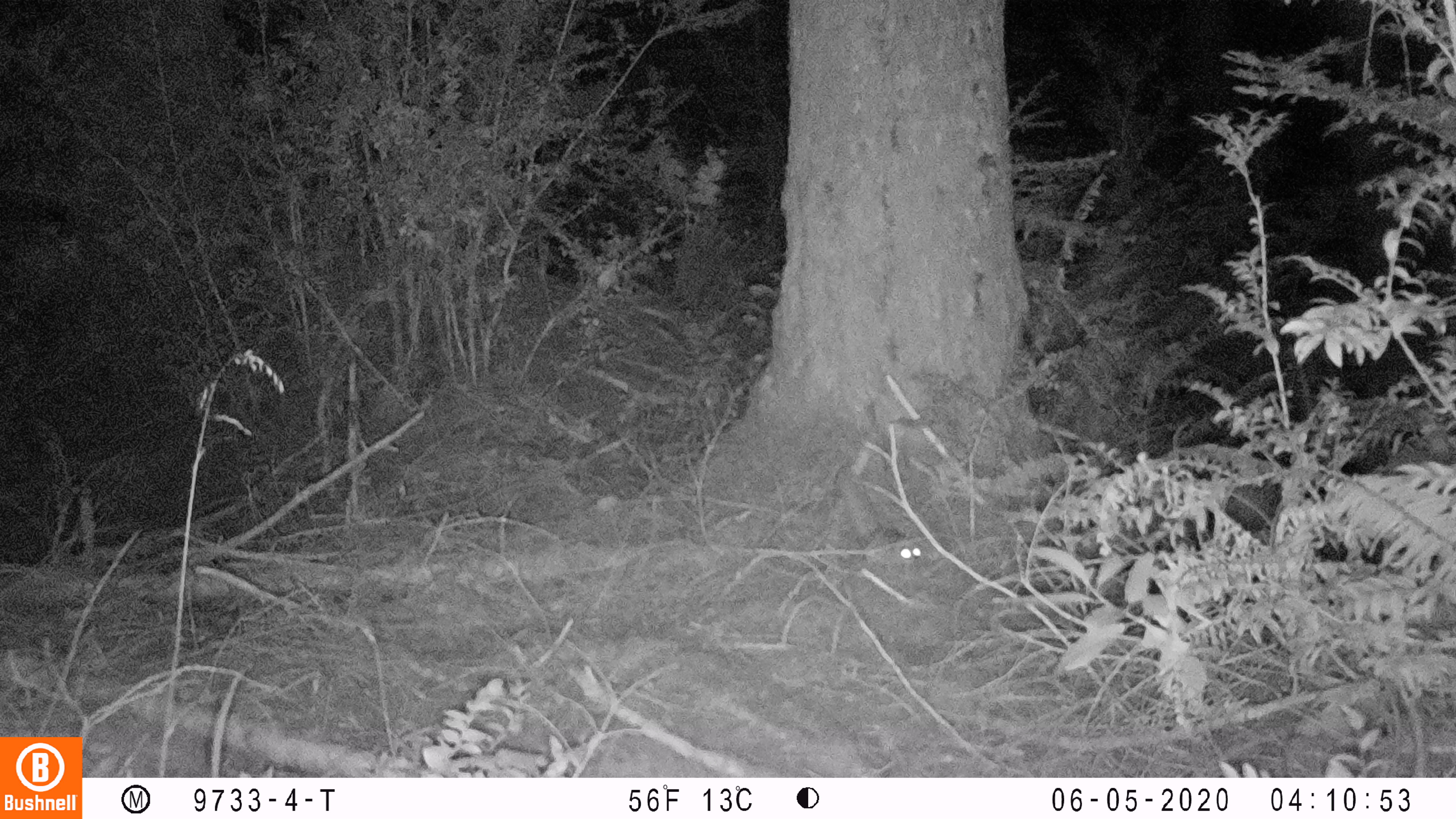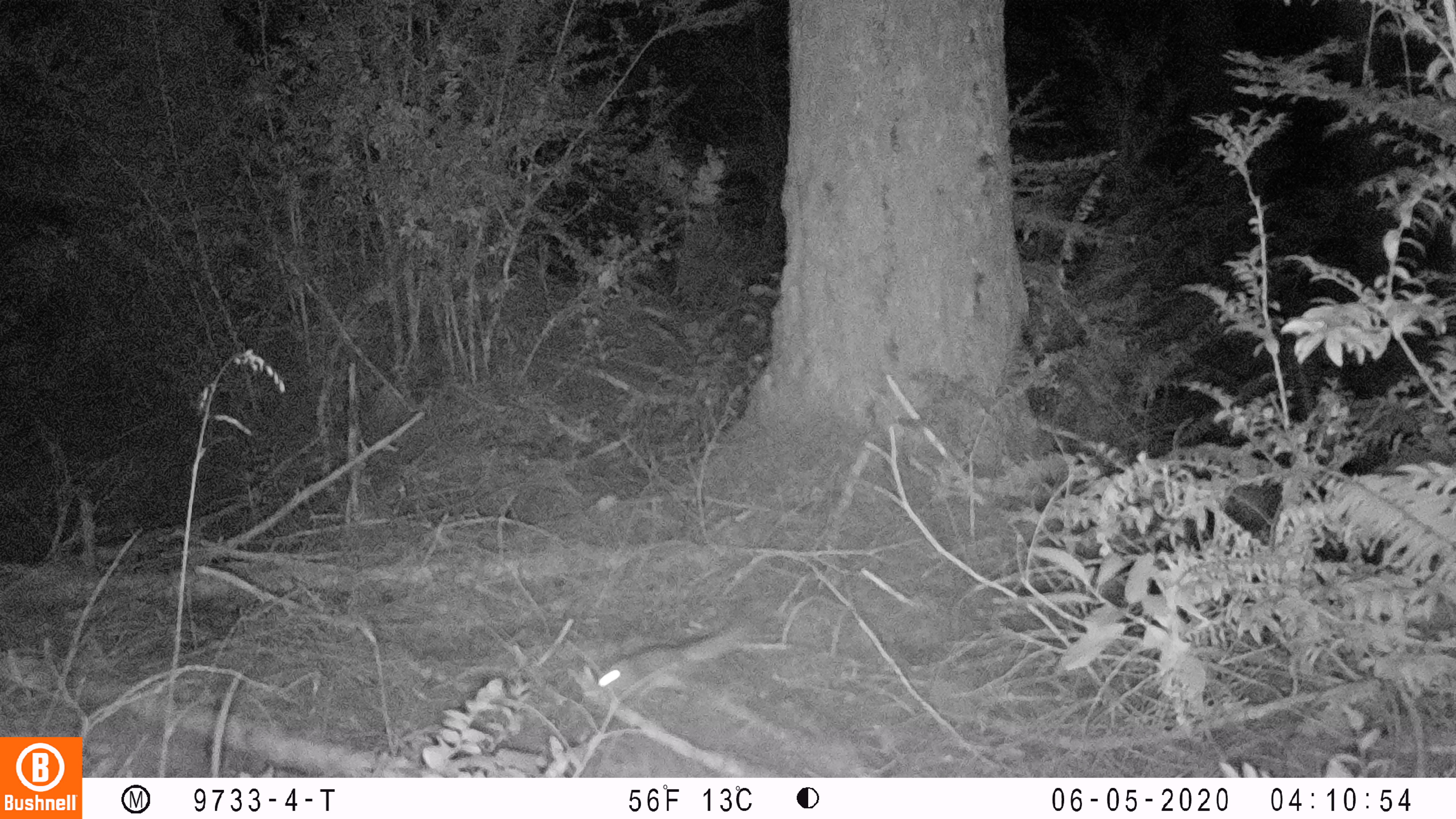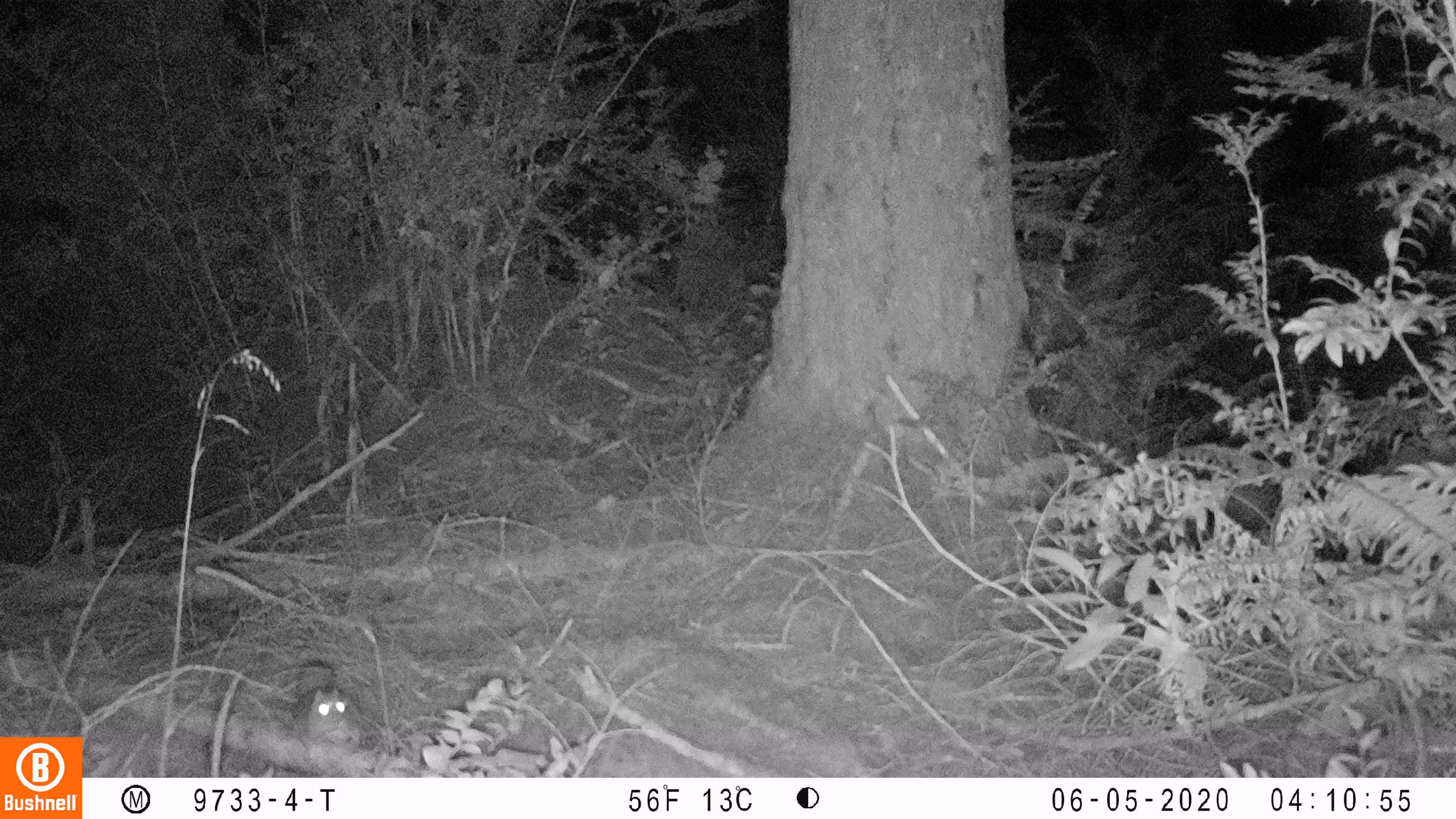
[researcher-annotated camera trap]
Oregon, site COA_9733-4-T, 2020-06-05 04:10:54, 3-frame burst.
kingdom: Animalia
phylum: Chordata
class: Mammalia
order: Rodentia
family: Sciuridae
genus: Glaucomys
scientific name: Glaucomys oregonensis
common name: humboldt's flying squirrel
Humboldt's flying squirrel (Glaucomys oregonensis).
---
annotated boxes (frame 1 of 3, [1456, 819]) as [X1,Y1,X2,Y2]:
humboldt's flying squirrel: [822,454,936,583]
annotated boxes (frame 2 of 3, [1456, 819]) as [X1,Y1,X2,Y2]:
humboldt's flying squirrel: [585,610,762,705]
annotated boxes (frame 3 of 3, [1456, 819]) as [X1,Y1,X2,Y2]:
humboldt's flying squirrel: [279,650,374,761]